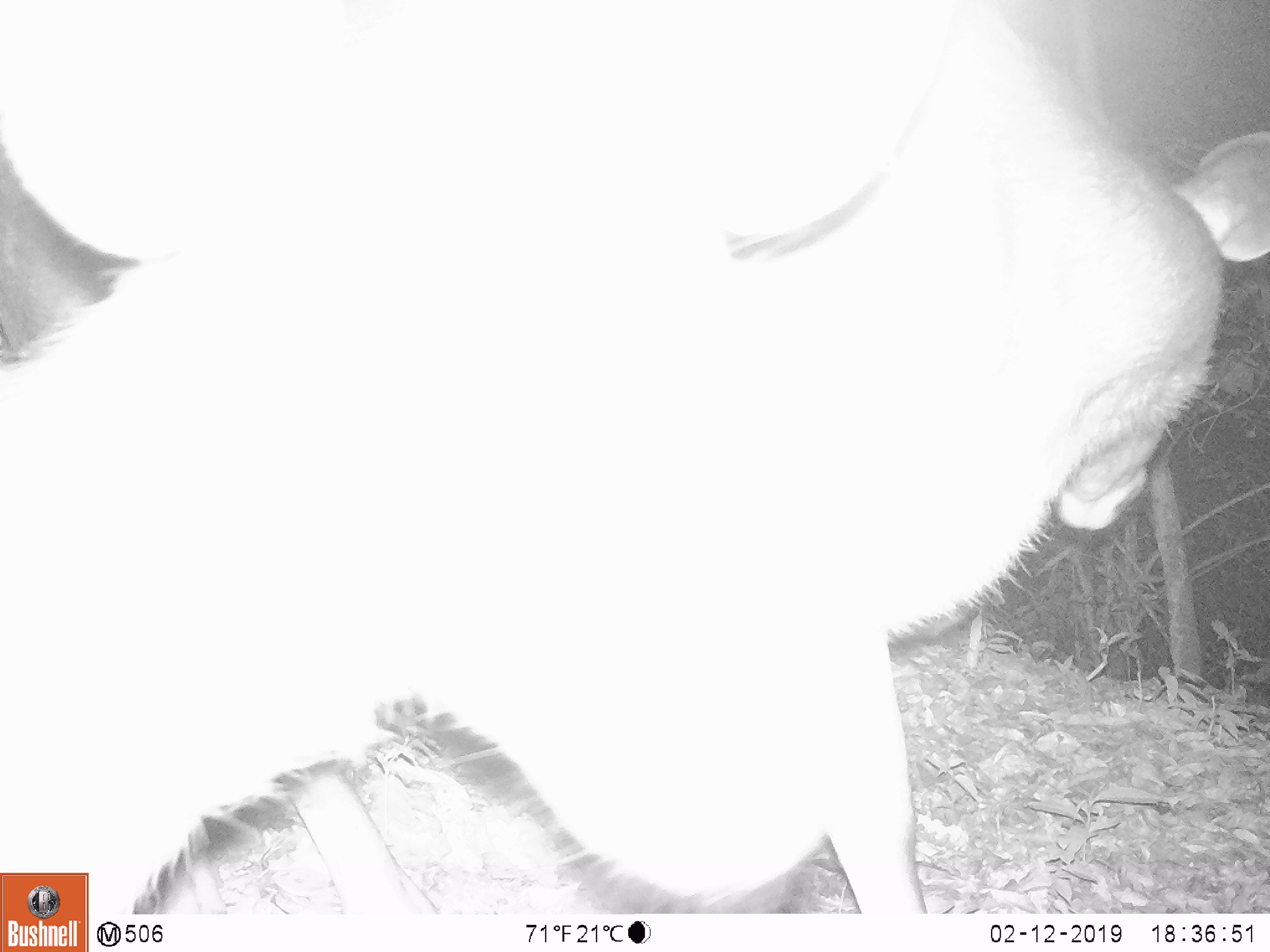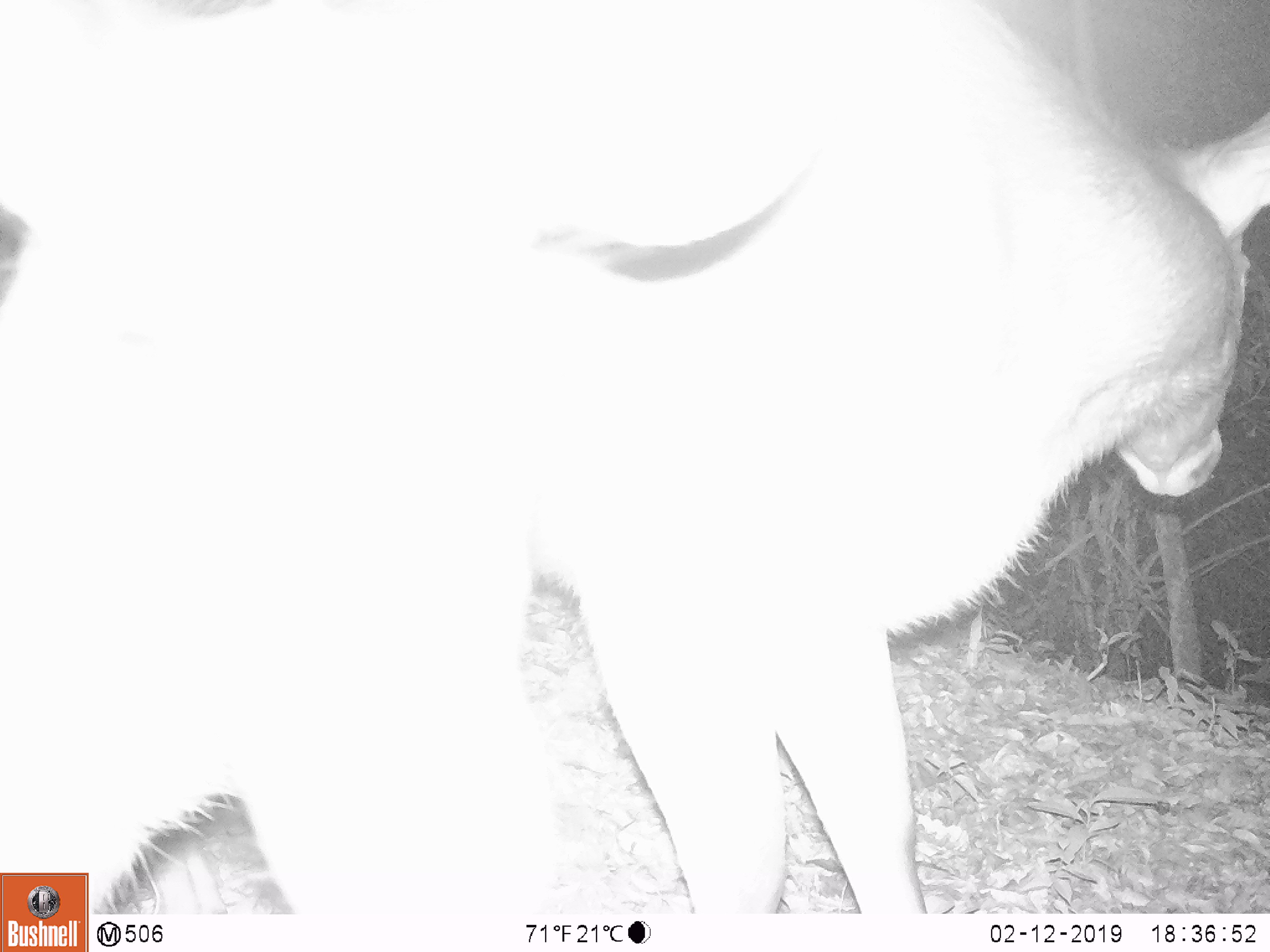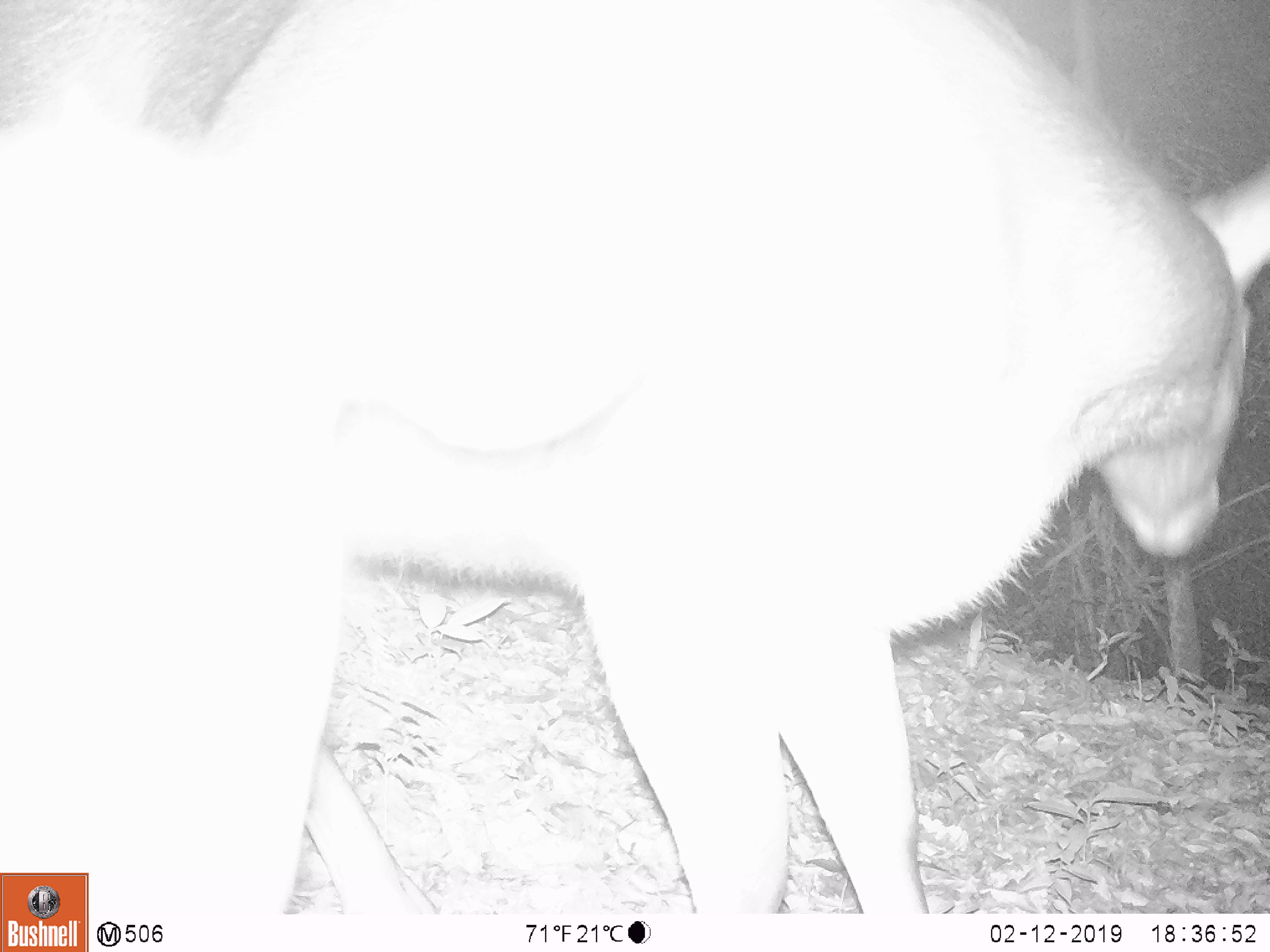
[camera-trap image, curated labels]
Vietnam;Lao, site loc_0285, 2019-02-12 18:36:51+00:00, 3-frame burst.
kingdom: Animalia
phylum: Chordata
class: Mammalia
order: Artiodactyla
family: Cervidae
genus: Rusa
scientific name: Rusa unicolor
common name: sambar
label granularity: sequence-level